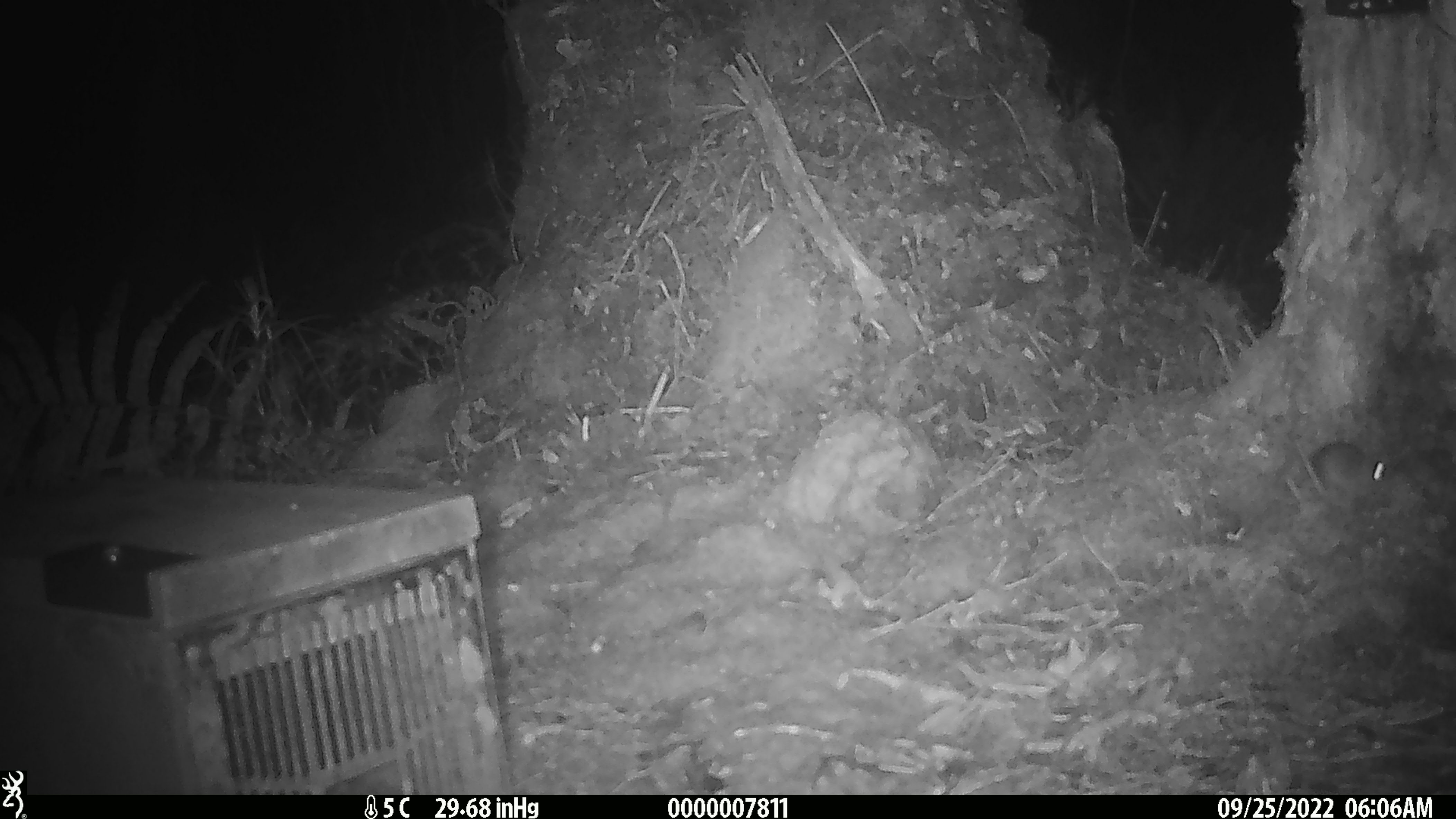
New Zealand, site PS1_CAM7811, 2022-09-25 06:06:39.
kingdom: Animalia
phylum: Chordata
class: Mammalia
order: Rodentia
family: Muridae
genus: Mus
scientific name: Mus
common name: mouse